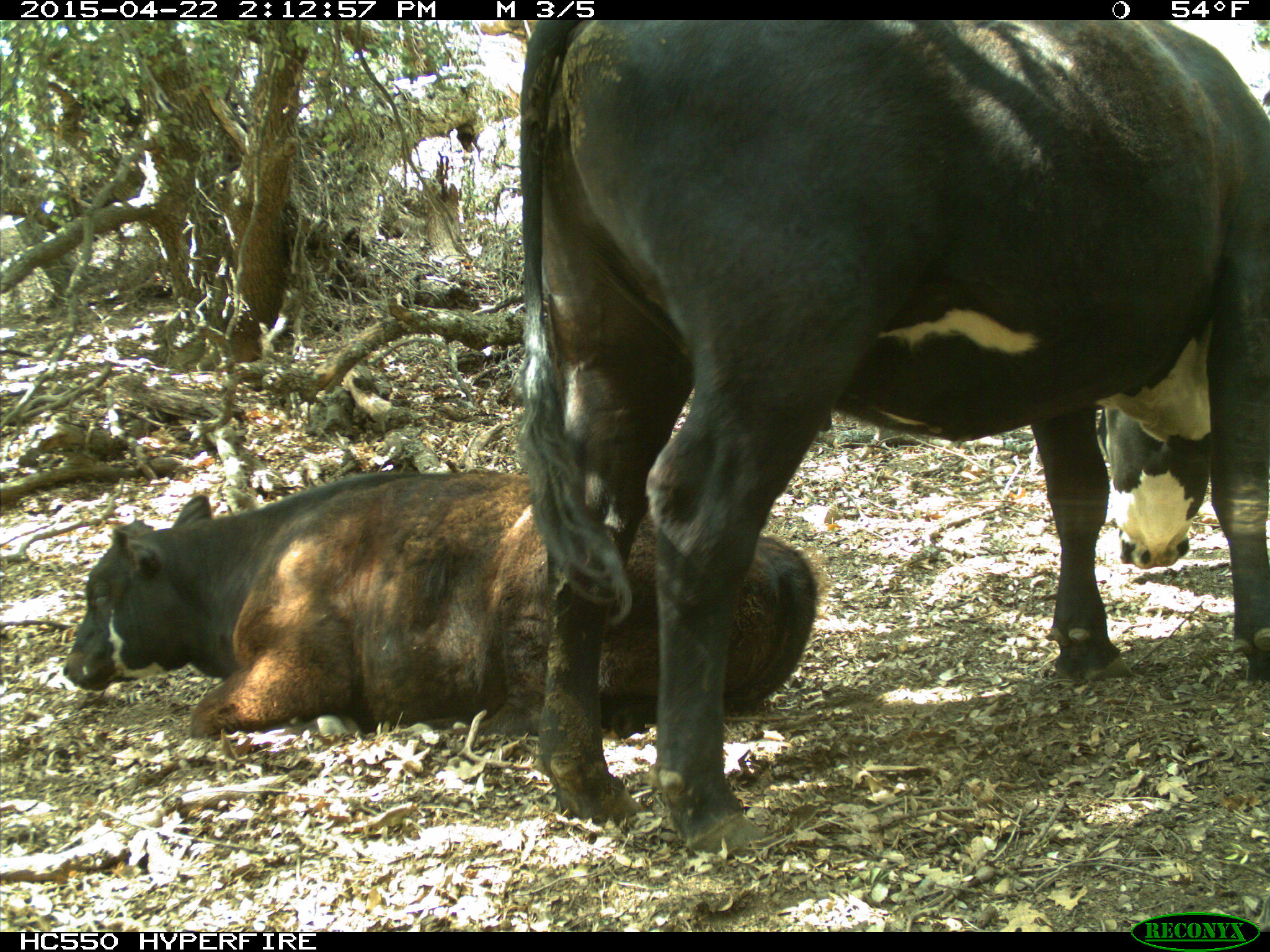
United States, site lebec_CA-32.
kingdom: Animalia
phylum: Chordata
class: Mammalia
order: Artiodactyla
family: Bovidae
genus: Bos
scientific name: Bos taurus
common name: domestic cow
Bos taurus (domestic cow).